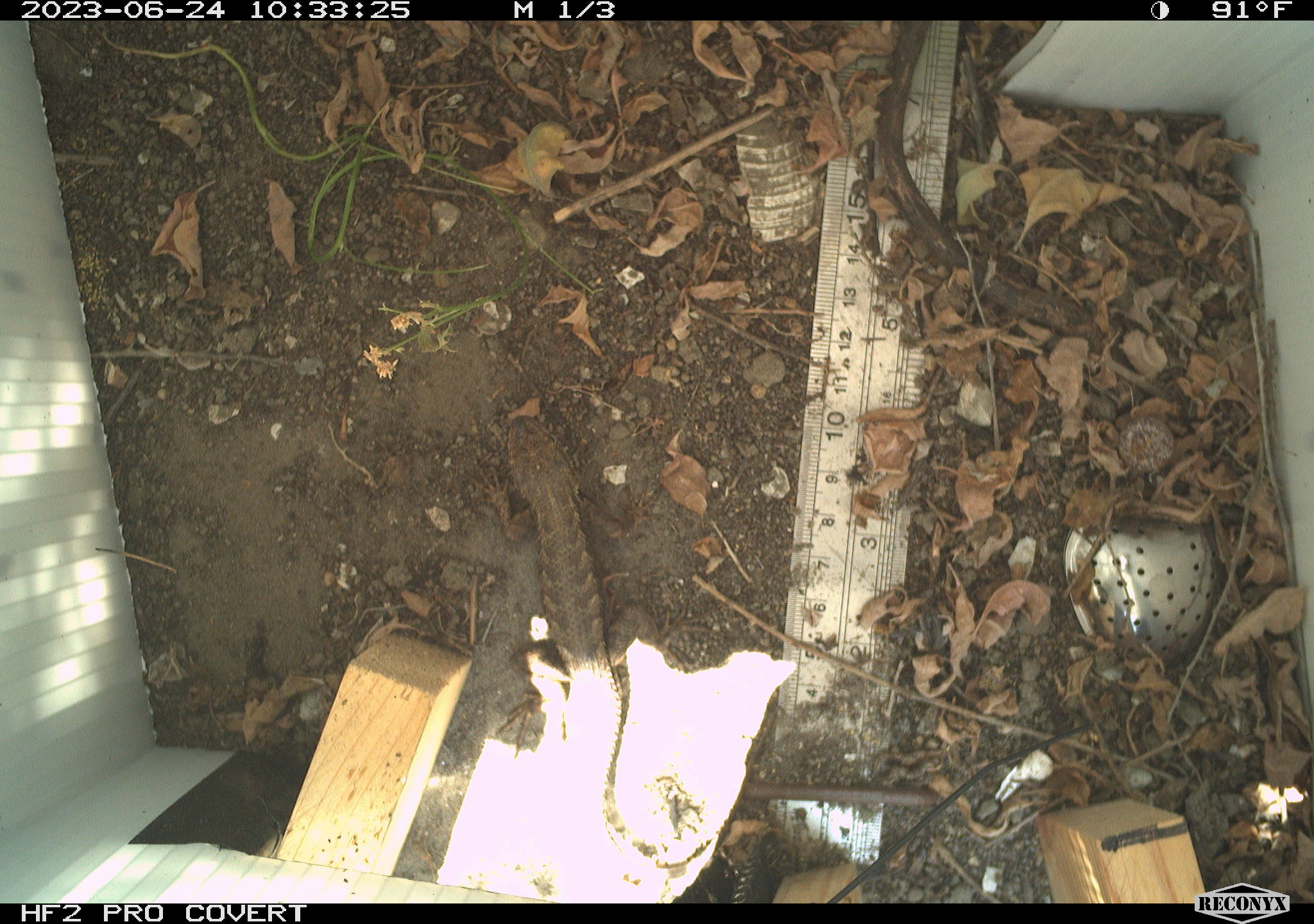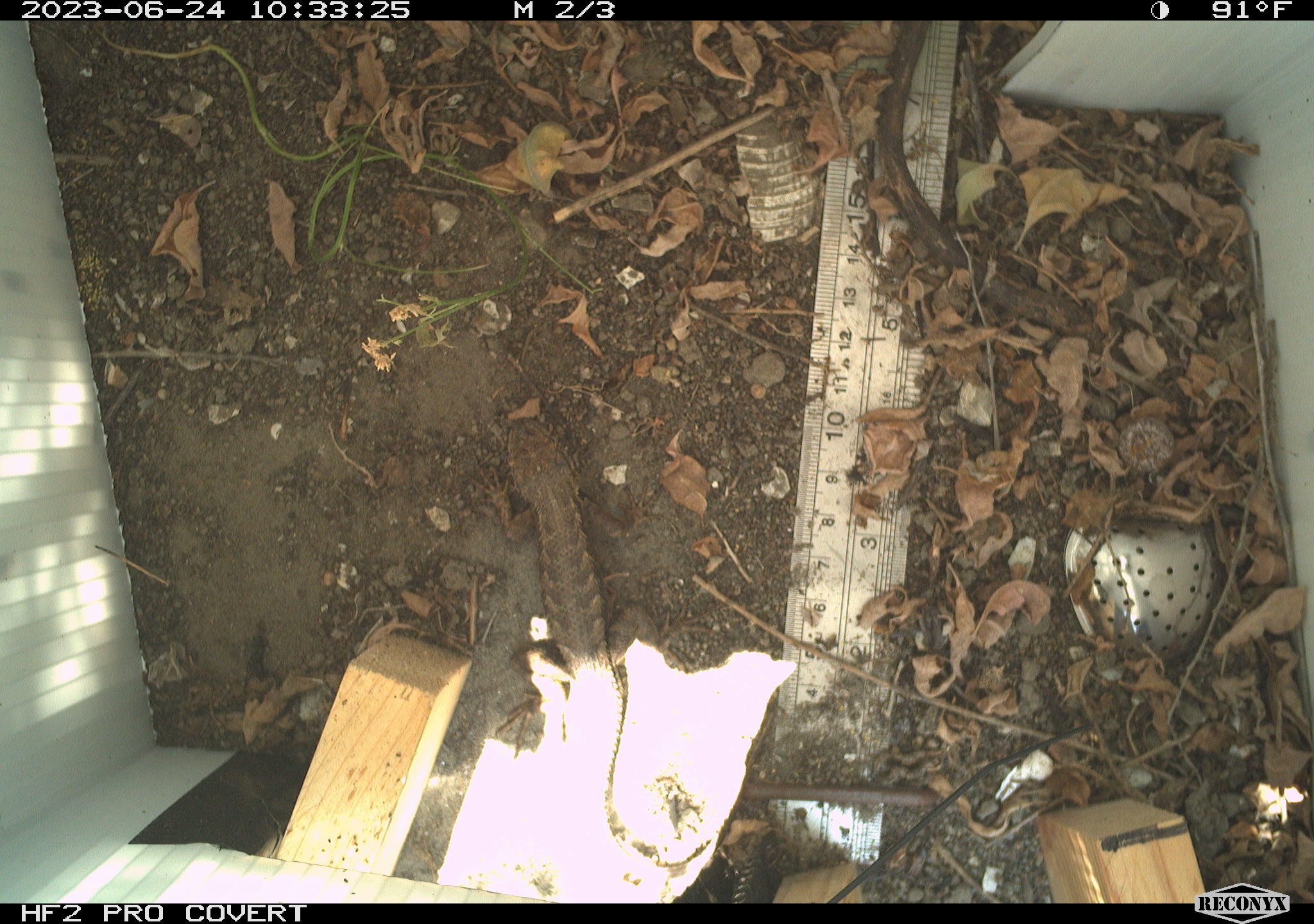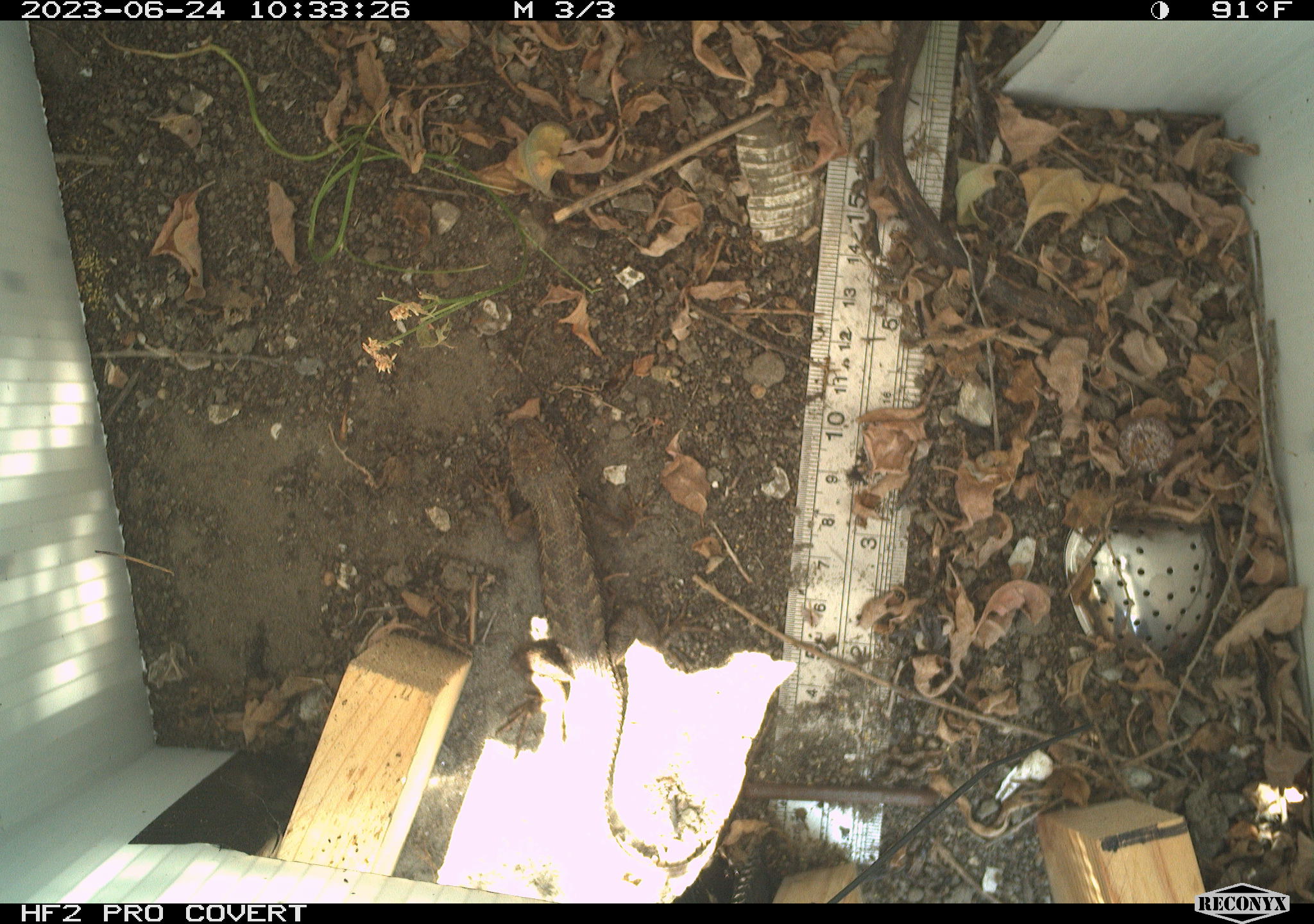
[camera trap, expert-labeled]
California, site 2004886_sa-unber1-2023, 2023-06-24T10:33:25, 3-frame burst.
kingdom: Animalia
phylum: Chordata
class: Reptilia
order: Squamata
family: Phrynosomatidae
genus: Sceloporus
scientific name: Sceloporus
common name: spiny lizards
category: sceloporus species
Sceloporus species (spiny lizards) (Sceloporus).